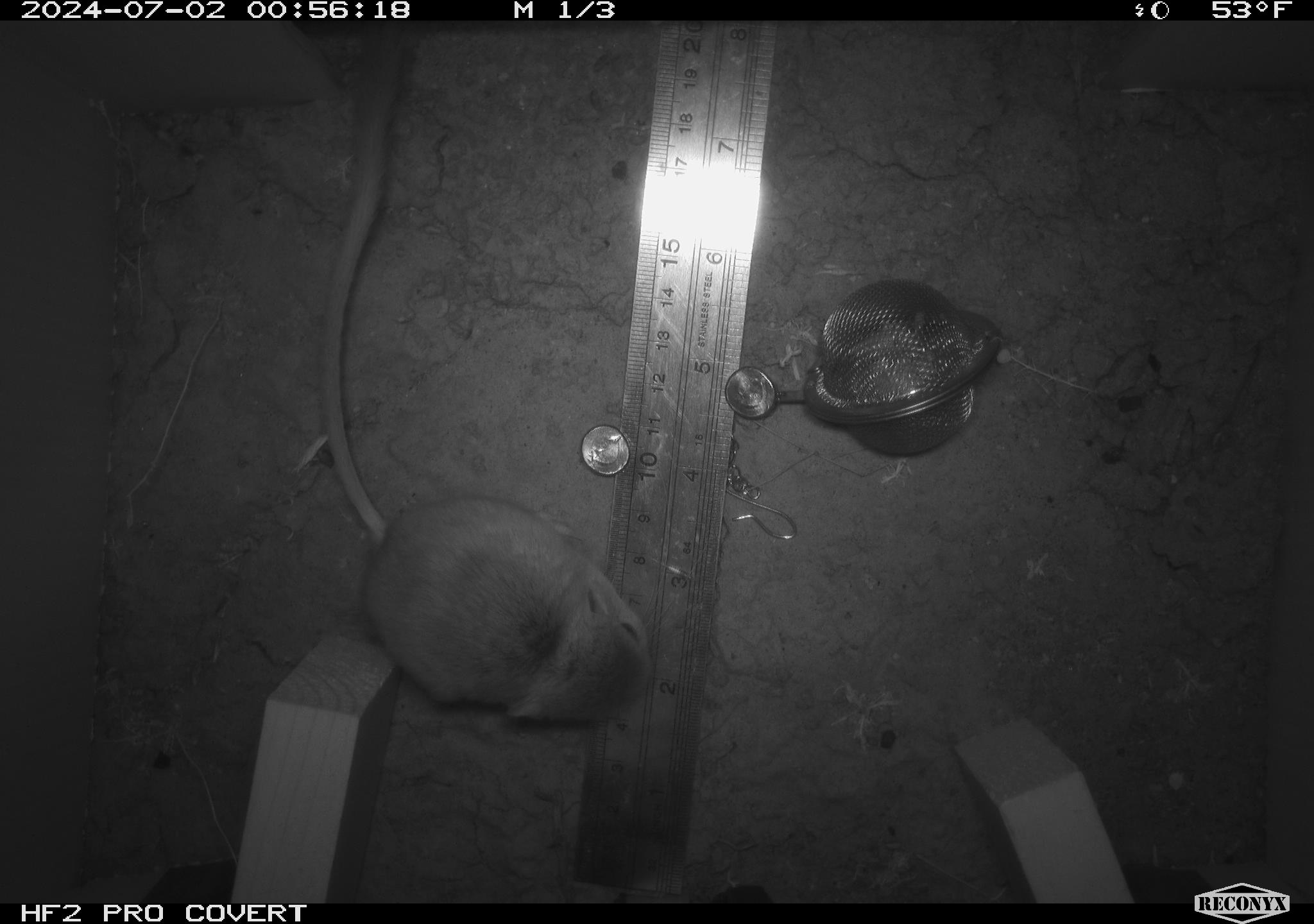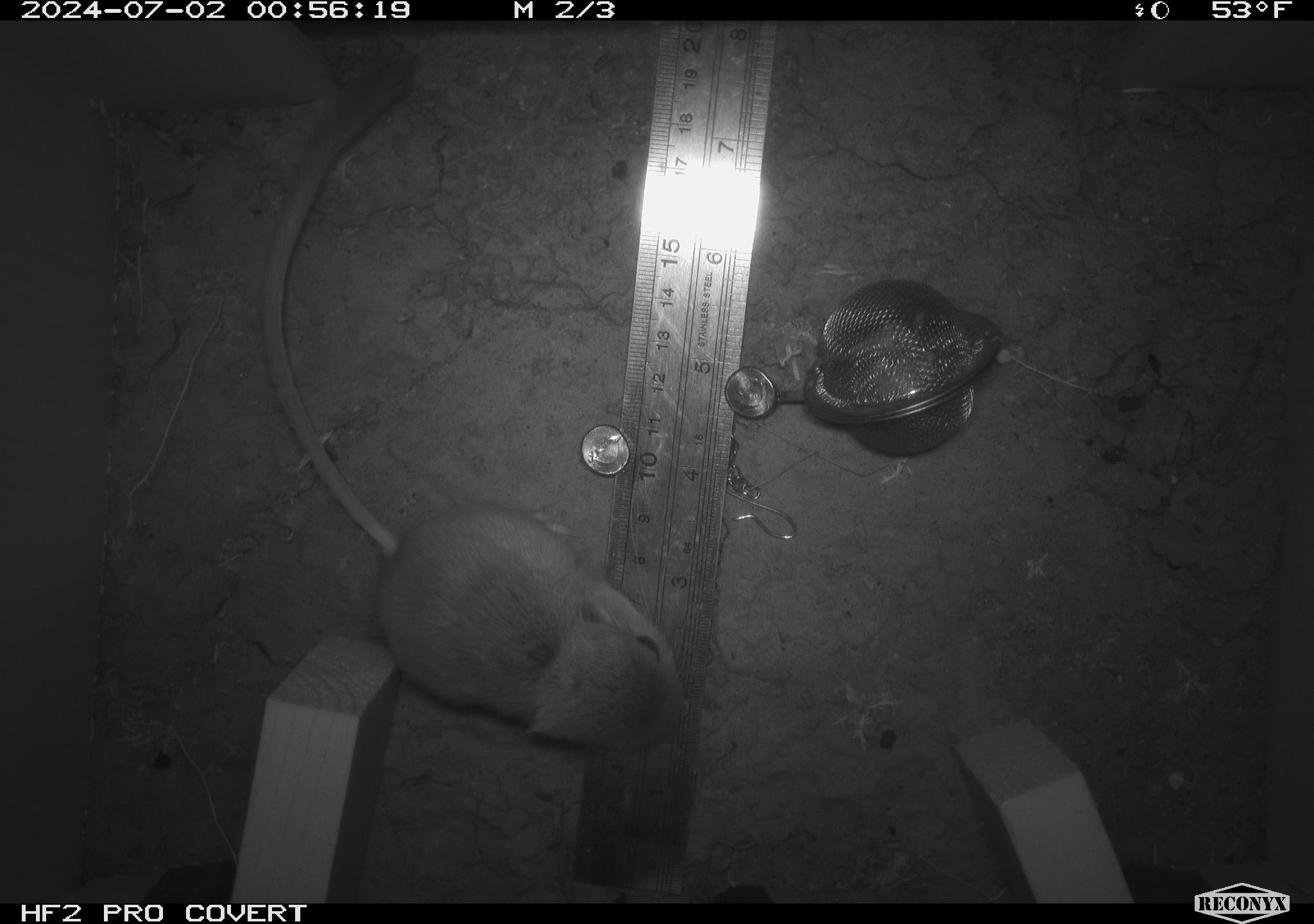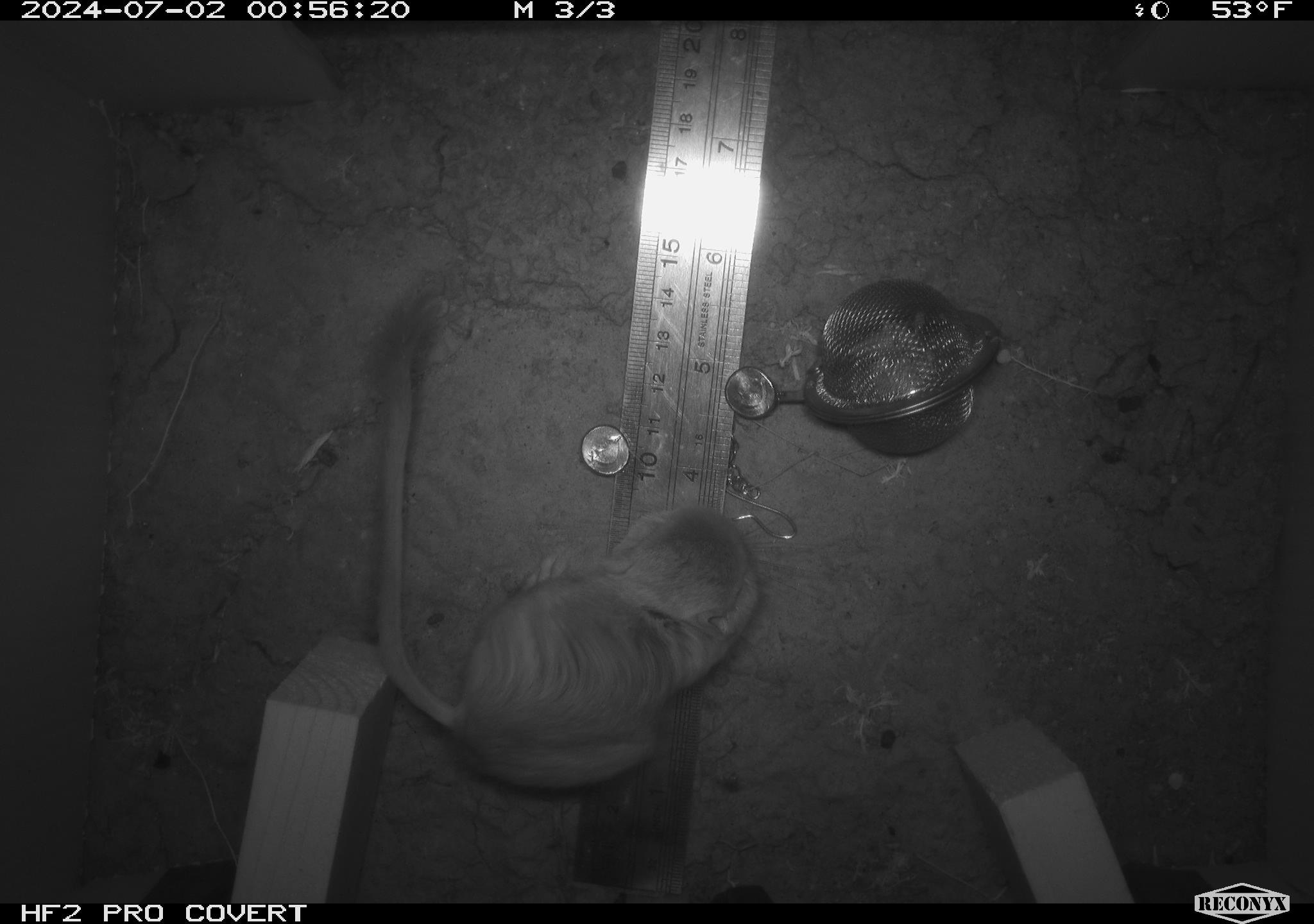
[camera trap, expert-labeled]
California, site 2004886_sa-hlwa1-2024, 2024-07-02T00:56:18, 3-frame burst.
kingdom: Animalia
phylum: Chordata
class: Mammalia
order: Rodentia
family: Heteromyidae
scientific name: Heteromyidae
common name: kangaroo rats and pocket mice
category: heteromyidae family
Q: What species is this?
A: Heteromyidae family (kangaroo rats and pocket mice) (Heteromyidae).